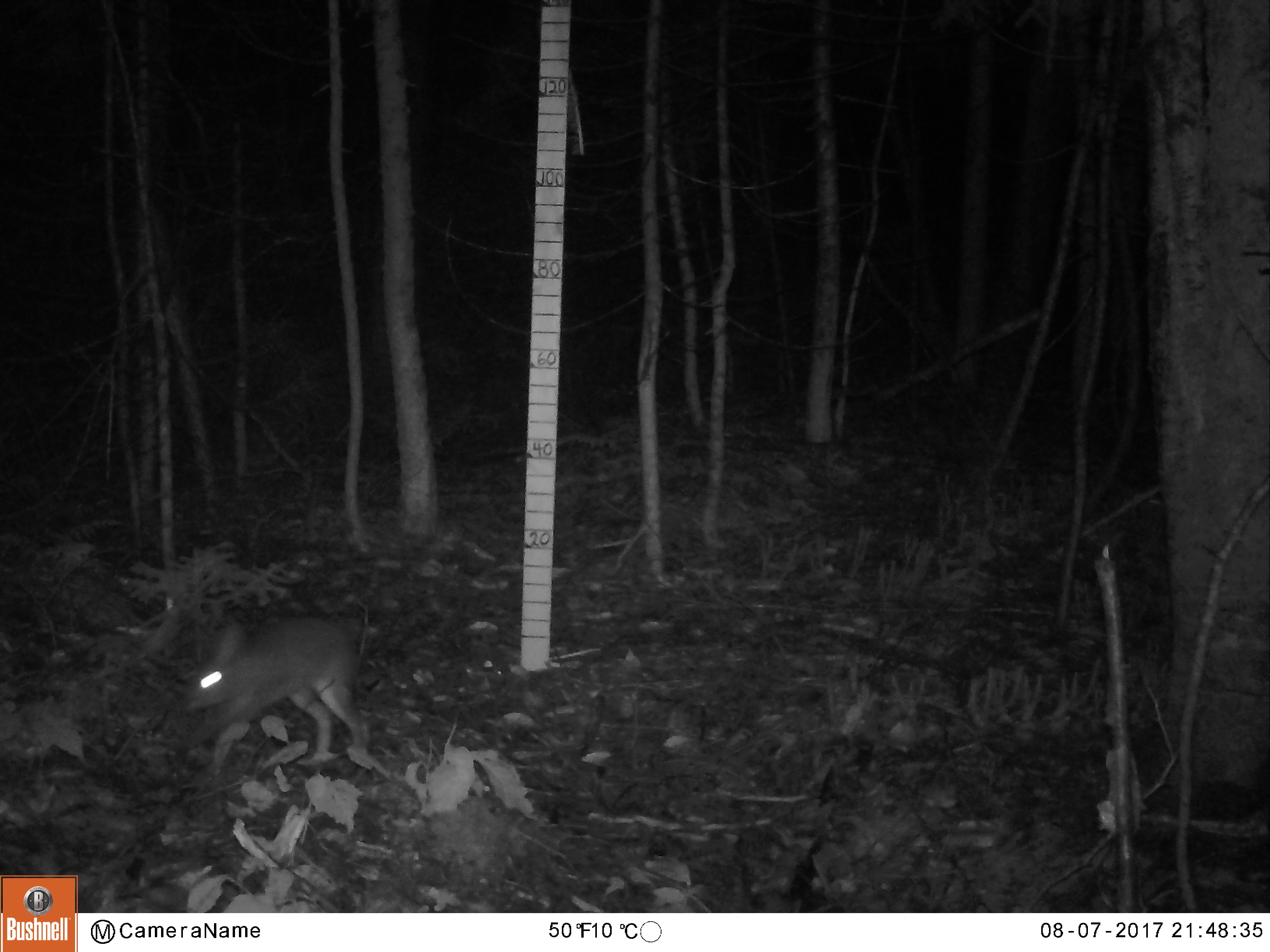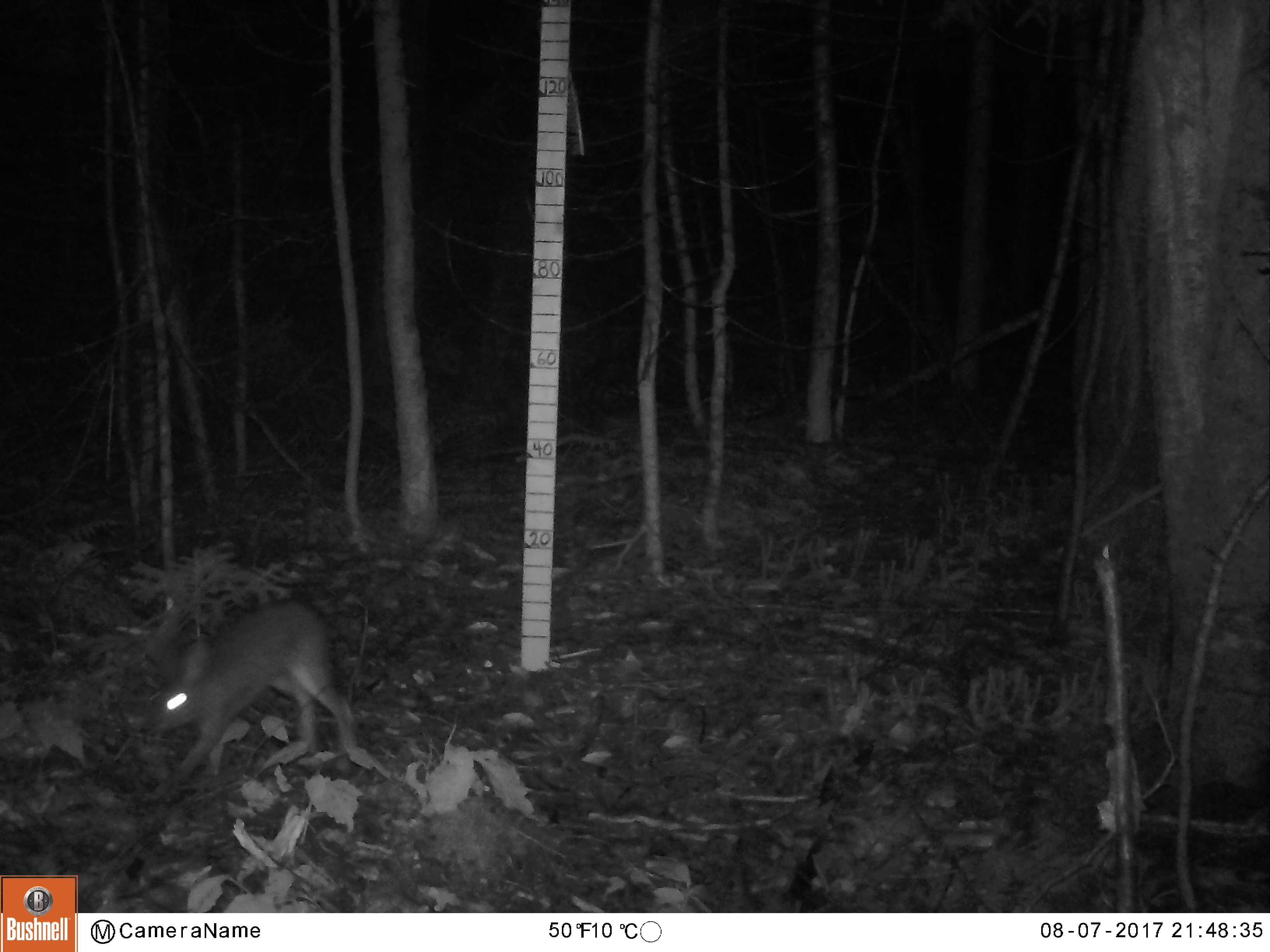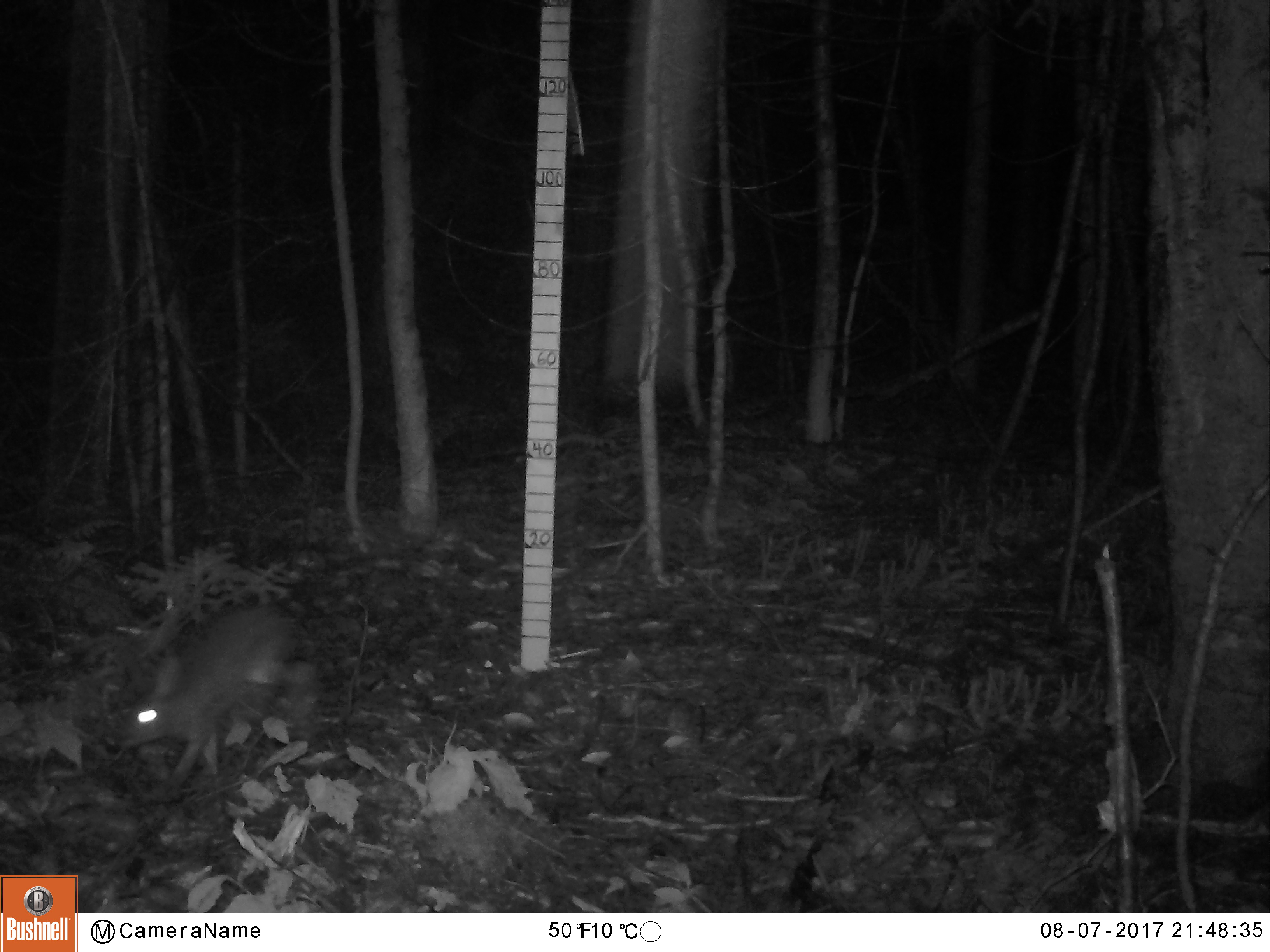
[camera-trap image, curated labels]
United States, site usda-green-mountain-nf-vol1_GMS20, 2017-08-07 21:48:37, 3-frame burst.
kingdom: Animalia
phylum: Chordata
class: Mammalia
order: Lagomorpha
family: Leporidae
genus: Lepus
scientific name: Lepus americanus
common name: snowshoe hare